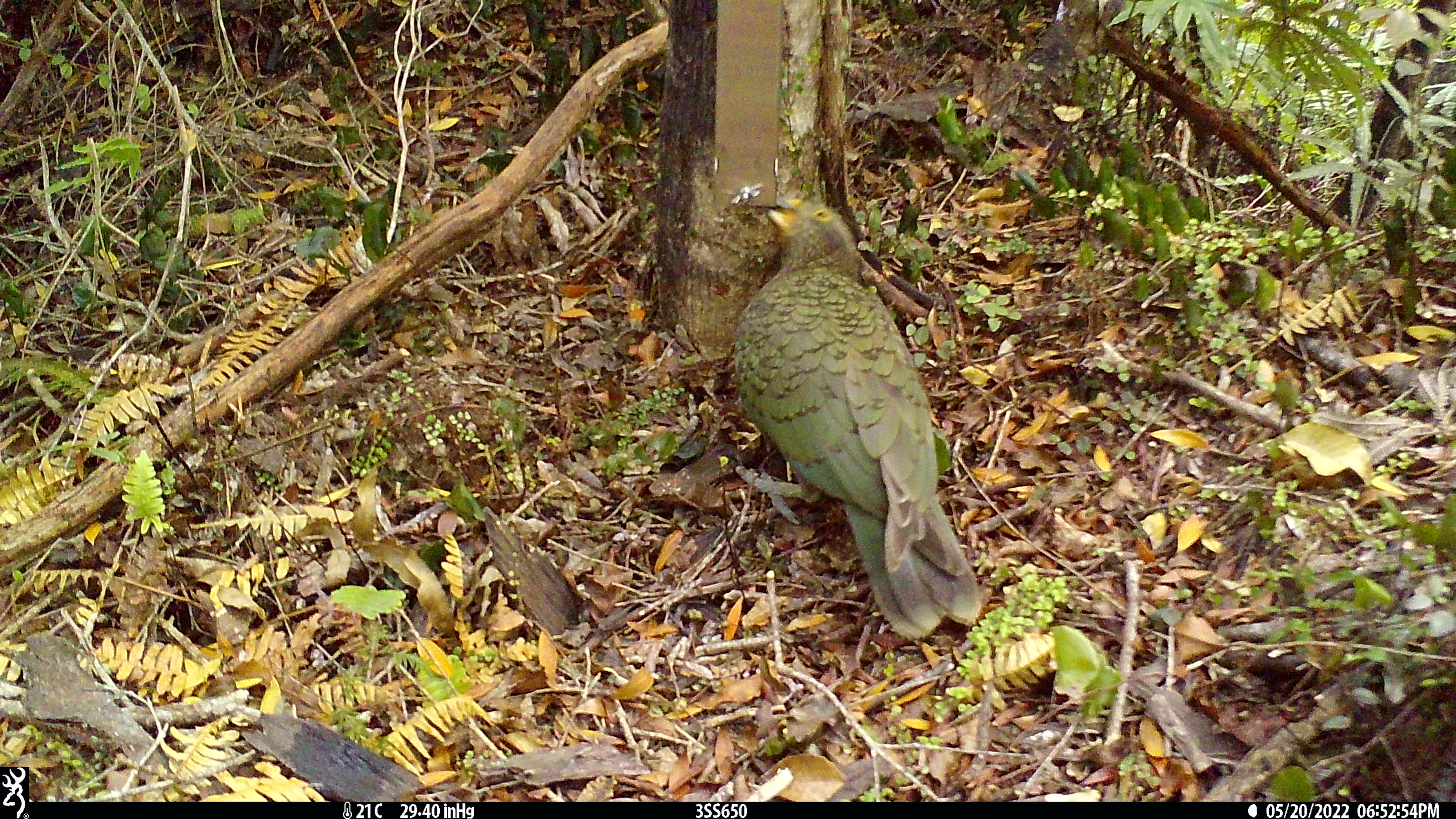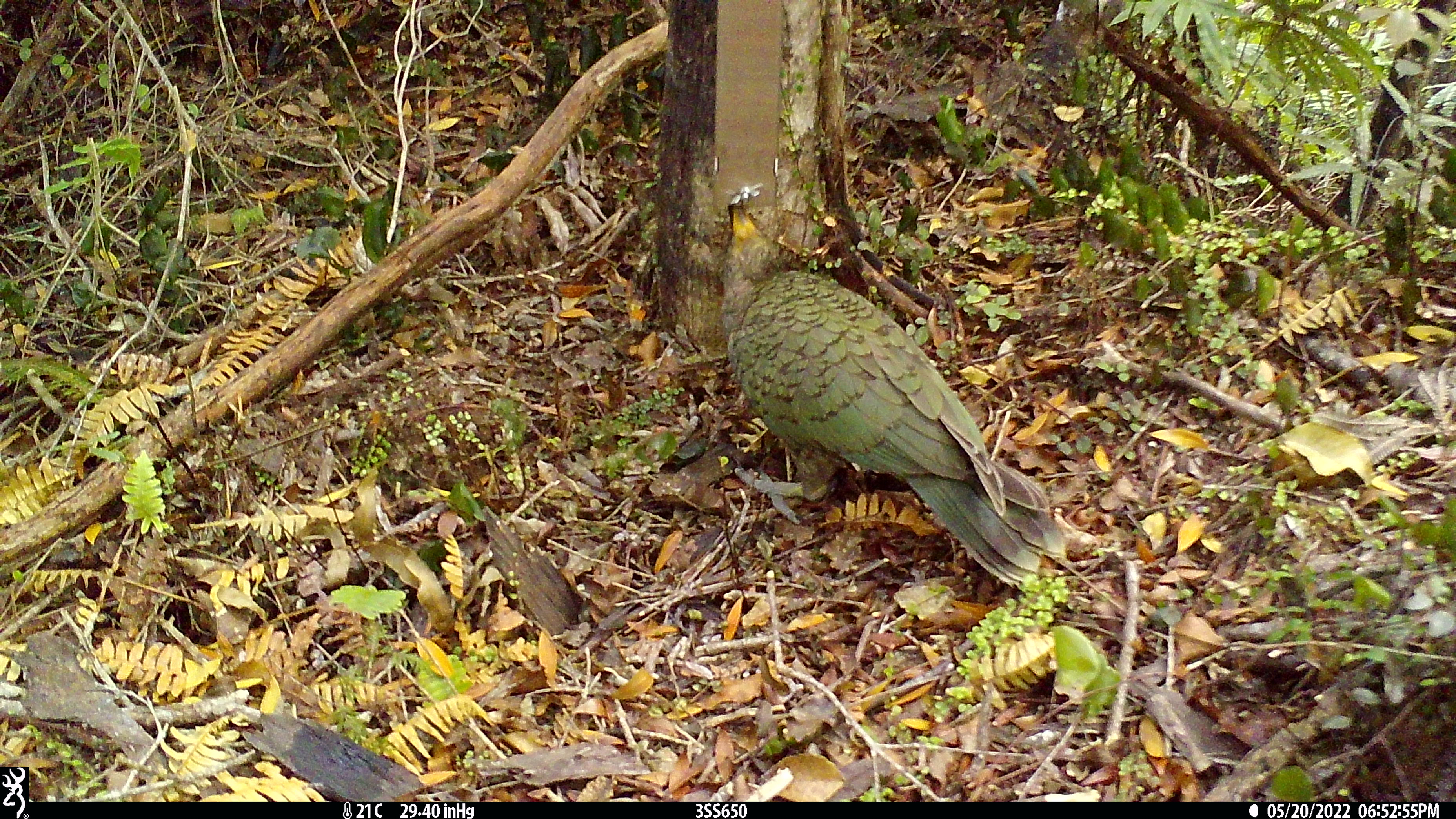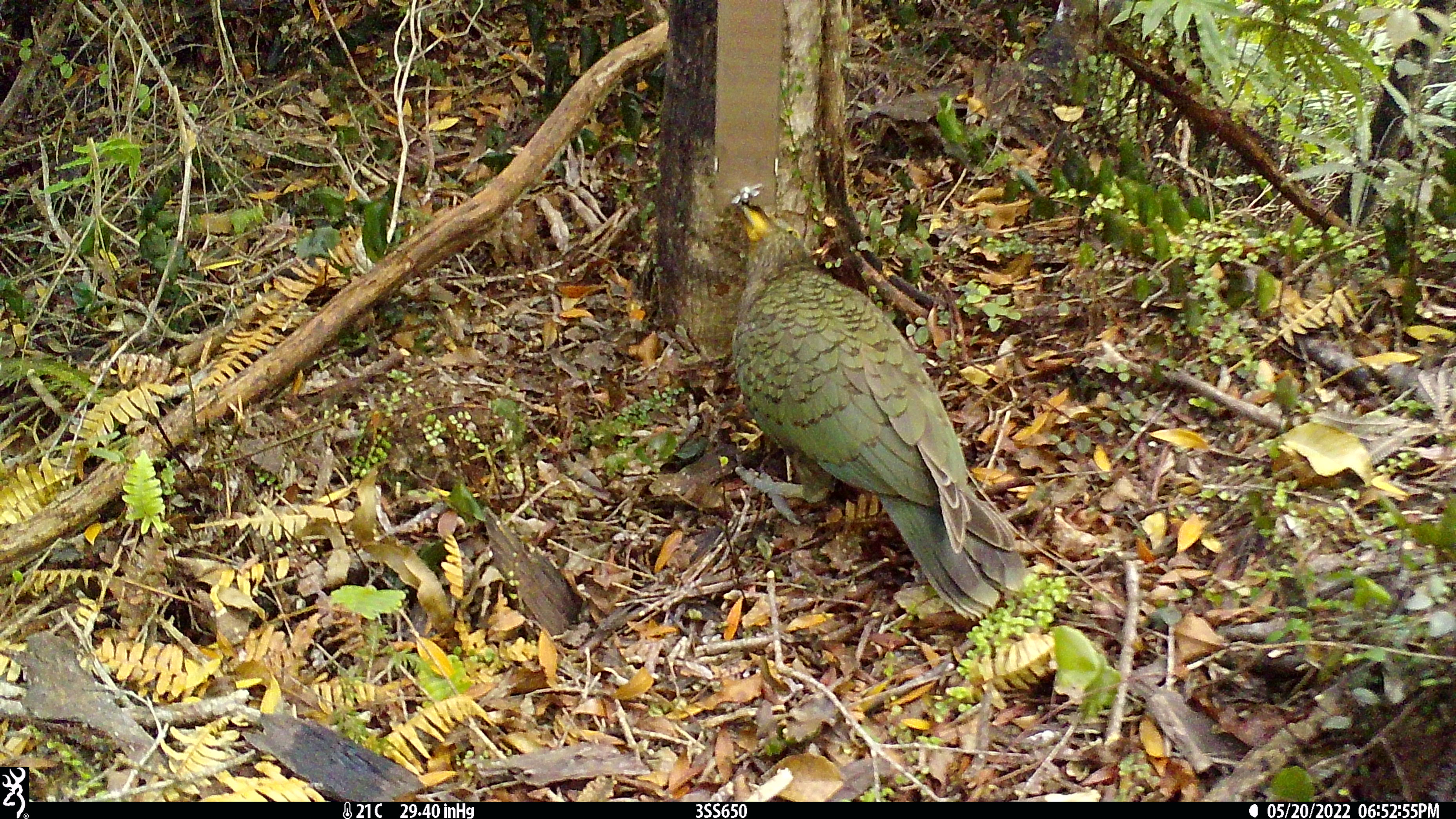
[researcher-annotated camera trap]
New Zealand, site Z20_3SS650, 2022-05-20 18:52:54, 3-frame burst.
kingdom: Animalia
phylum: Chordata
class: Aves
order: Psittaciformes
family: Strigopidae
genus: Nestor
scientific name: Nestor notabilis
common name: kea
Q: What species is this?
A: Kea (Nestor notabilis).